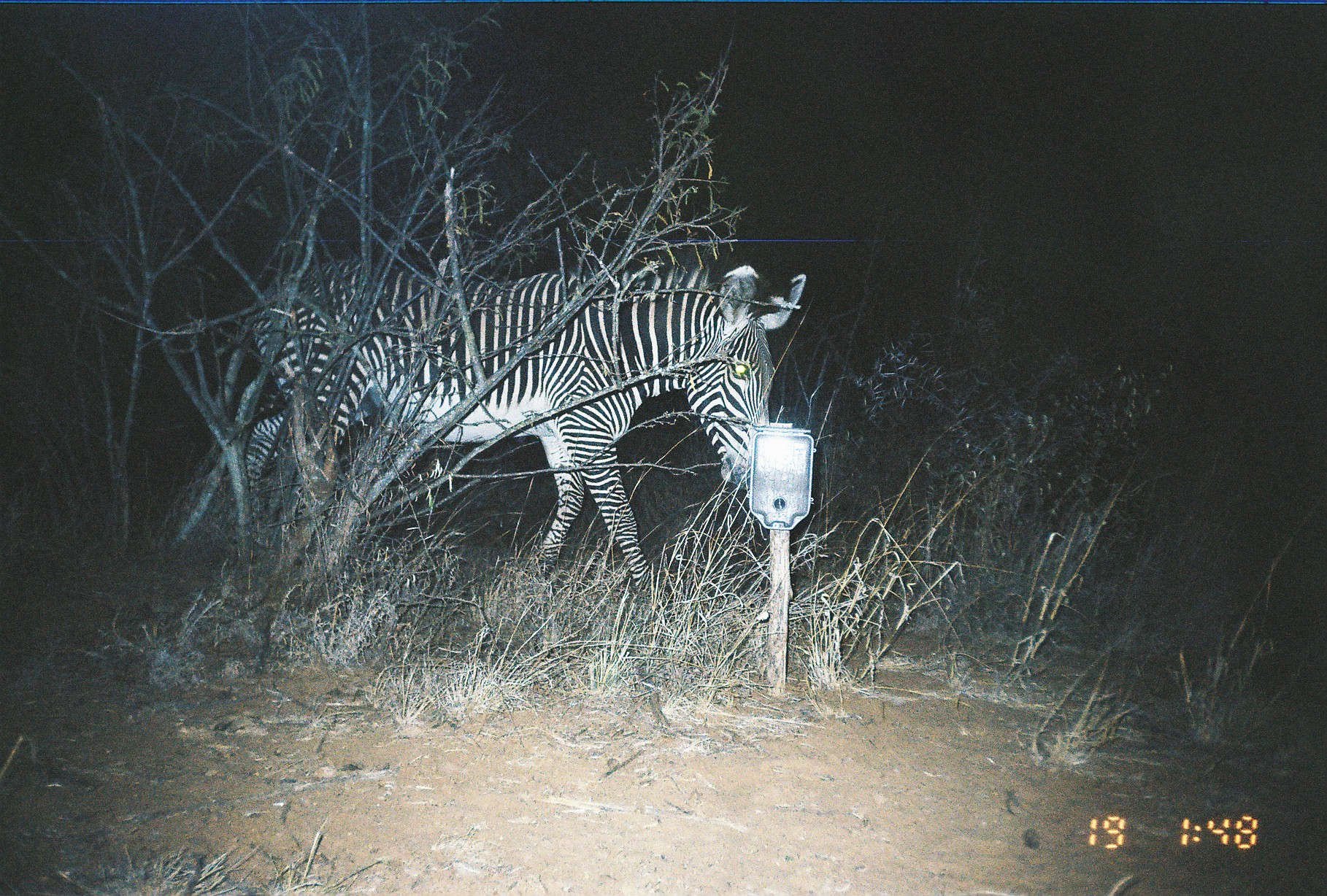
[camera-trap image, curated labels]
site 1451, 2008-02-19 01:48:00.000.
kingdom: Animalia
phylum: Chordata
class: Mammalia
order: Perissodactyla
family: Equidae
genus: Equus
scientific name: Equus grevyi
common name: grévy's zebra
Equus grevyi (grévy's zebra), count 1.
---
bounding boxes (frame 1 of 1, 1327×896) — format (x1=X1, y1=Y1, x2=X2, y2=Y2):
equus grevyi: (x1=242, y1=258, x2=807, y2=591)